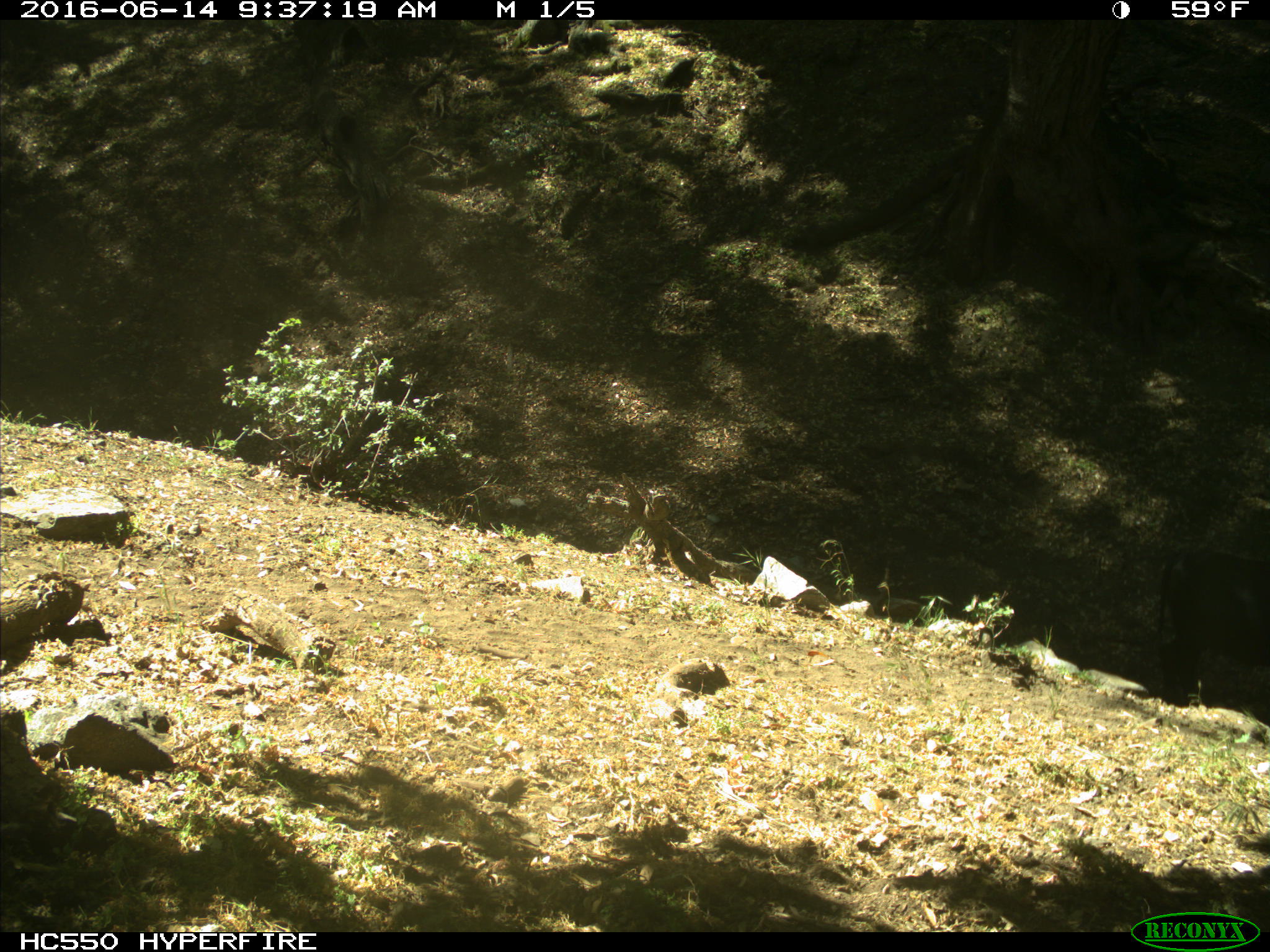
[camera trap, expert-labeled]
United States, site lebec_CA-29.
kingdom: Animalia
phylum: Chordata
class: Mammalia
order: Artiodactyla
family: Bovidae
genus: Bos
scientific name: Bos taurus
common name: domestic cow